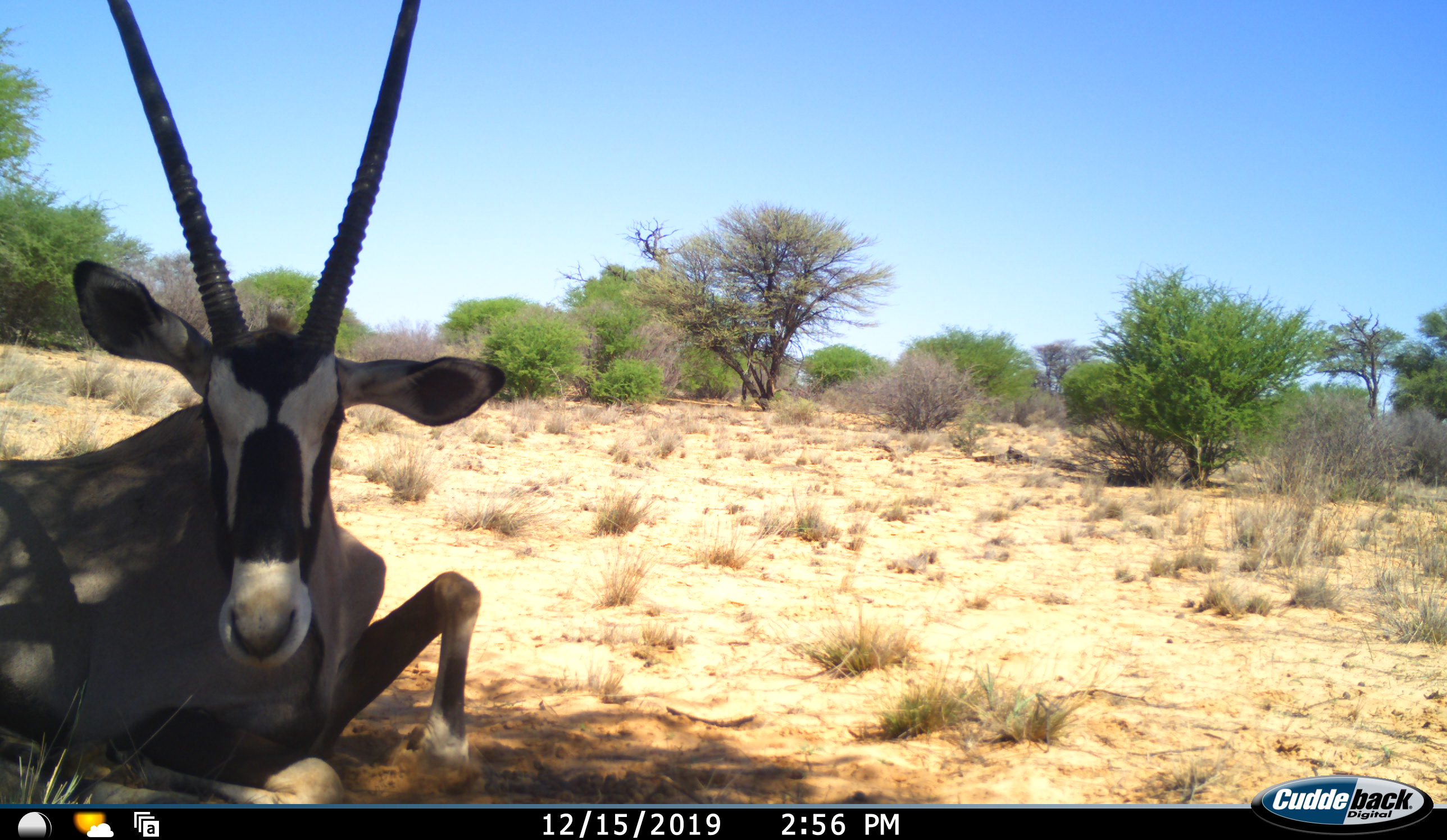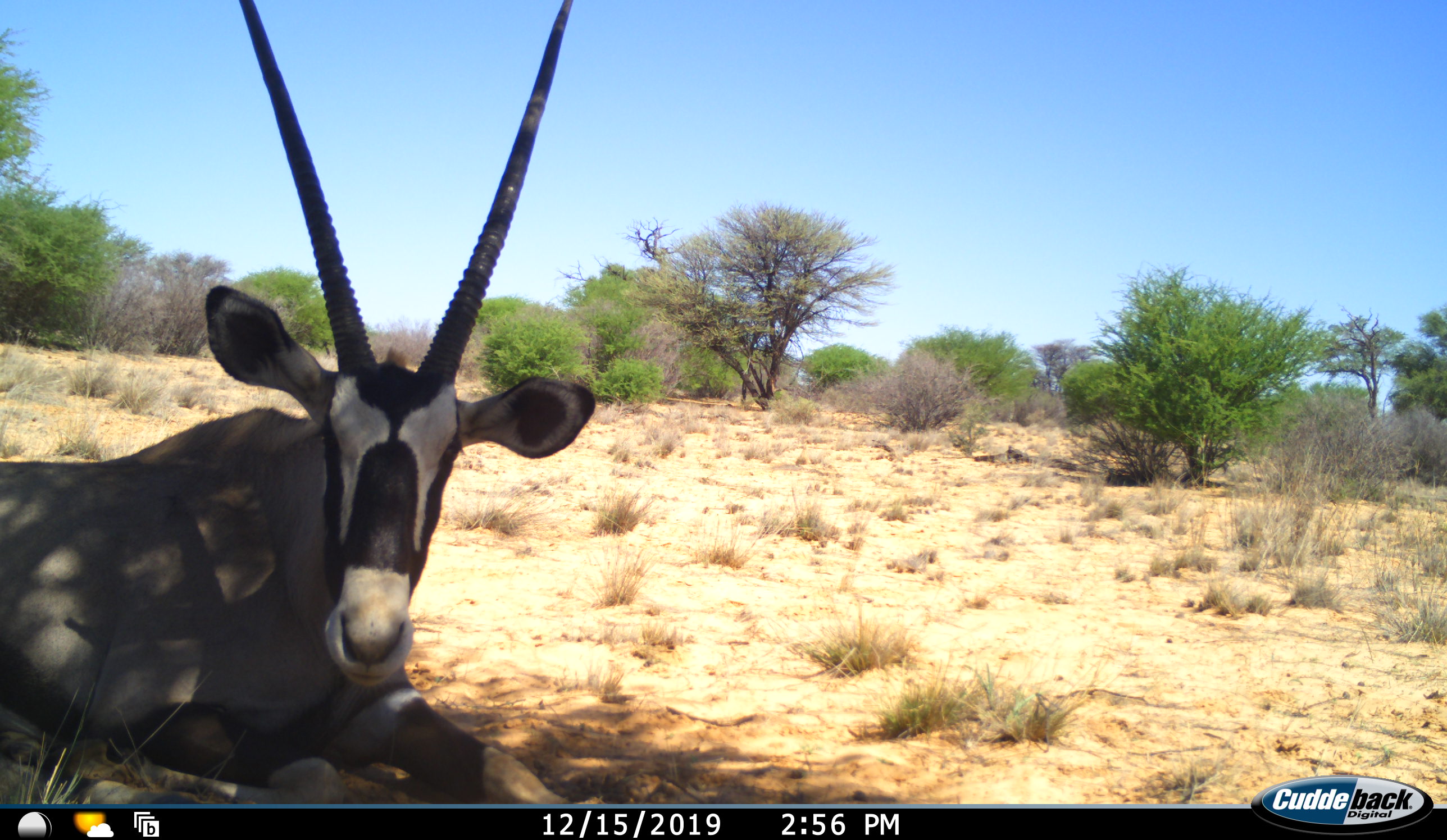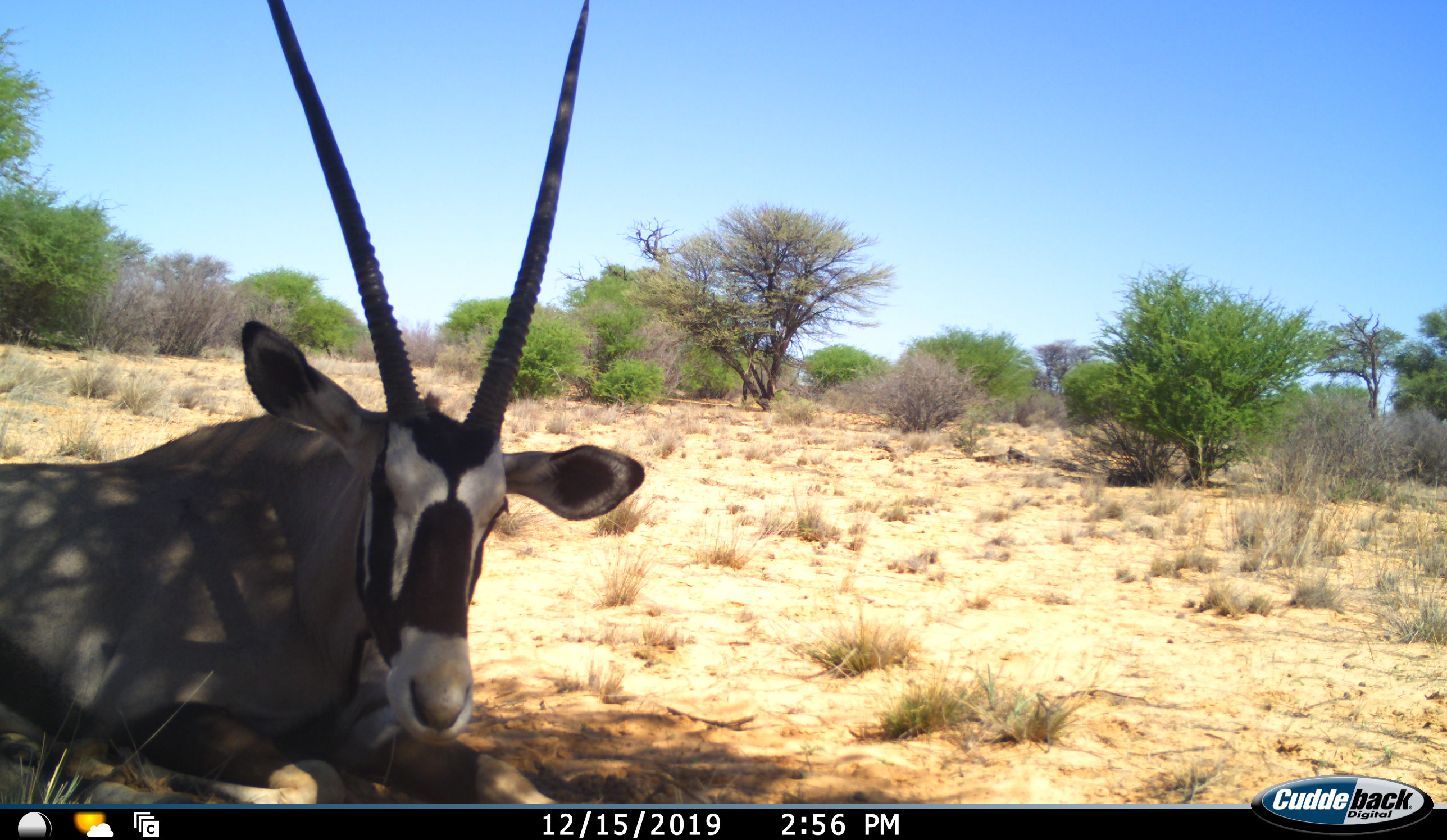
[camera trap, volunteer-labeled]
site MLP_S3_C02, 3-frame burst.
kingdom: Animalia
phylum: Chordata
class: Mammalia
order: Artiodactyla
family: Bovidae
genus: Oryx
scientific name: Oryx gazella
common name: gemsbok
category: oryx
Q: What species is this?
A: Oryx (gemsbok) (Oryx gazella).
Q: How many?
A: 1.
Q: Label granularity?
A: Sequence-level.